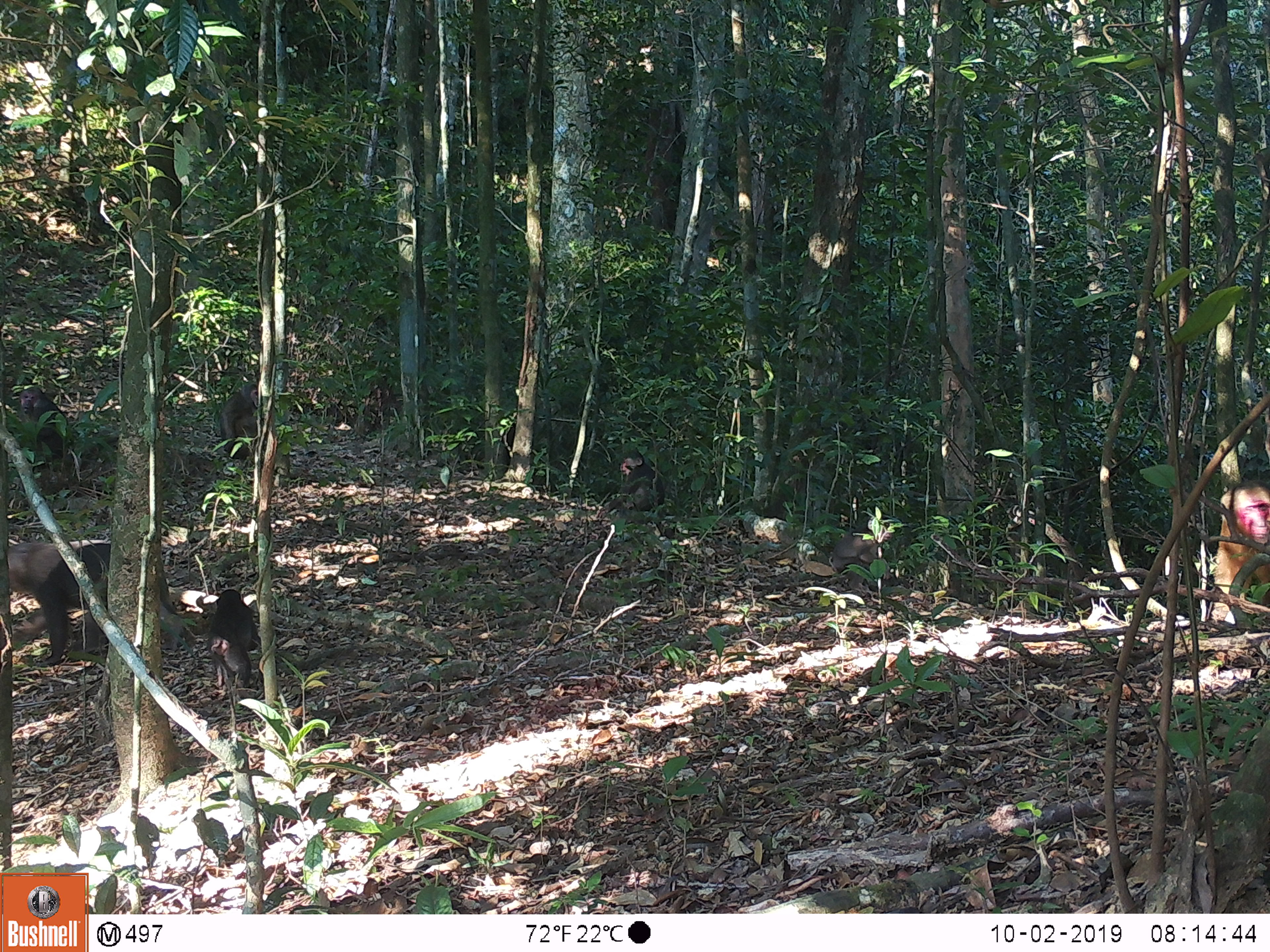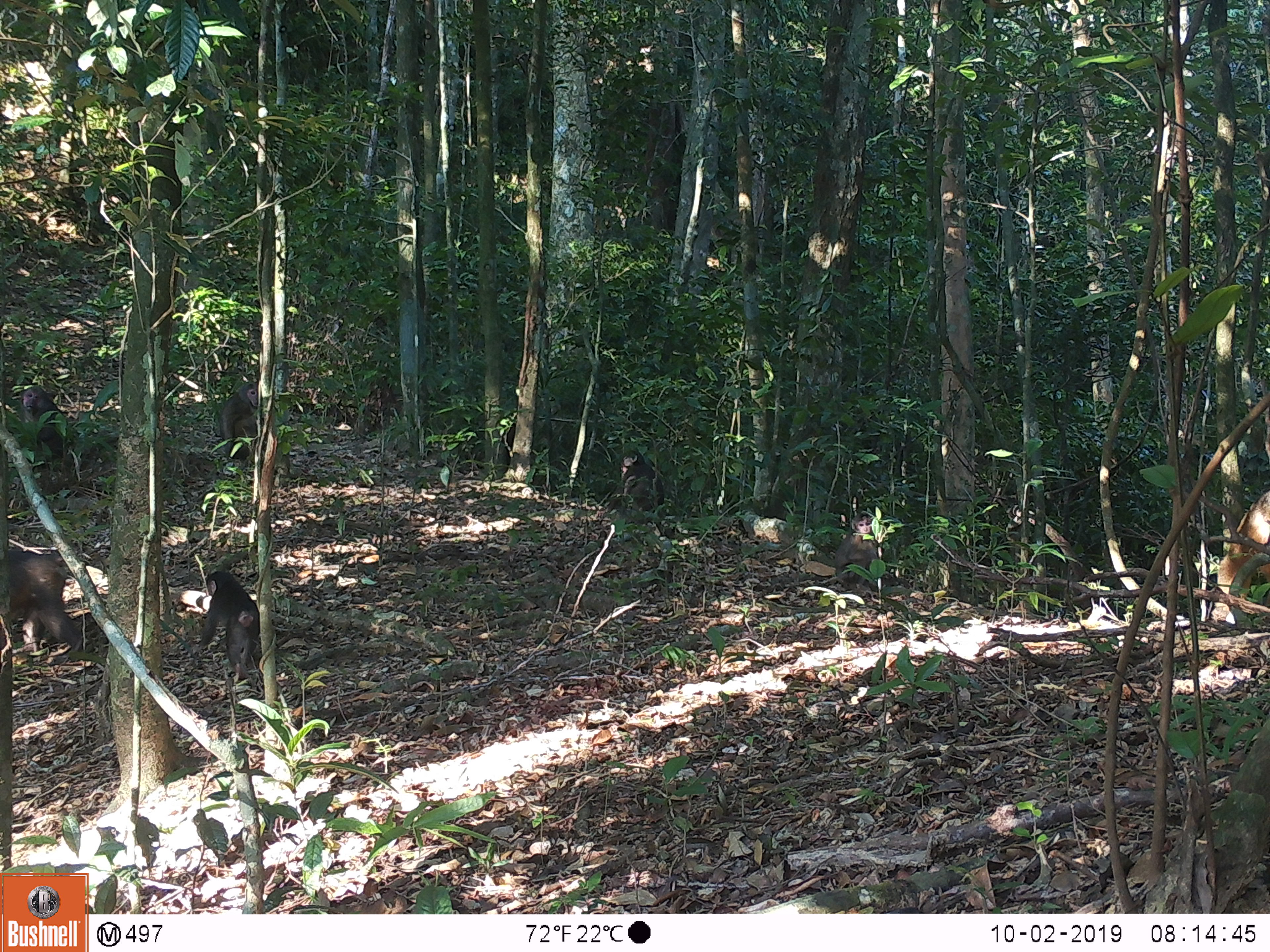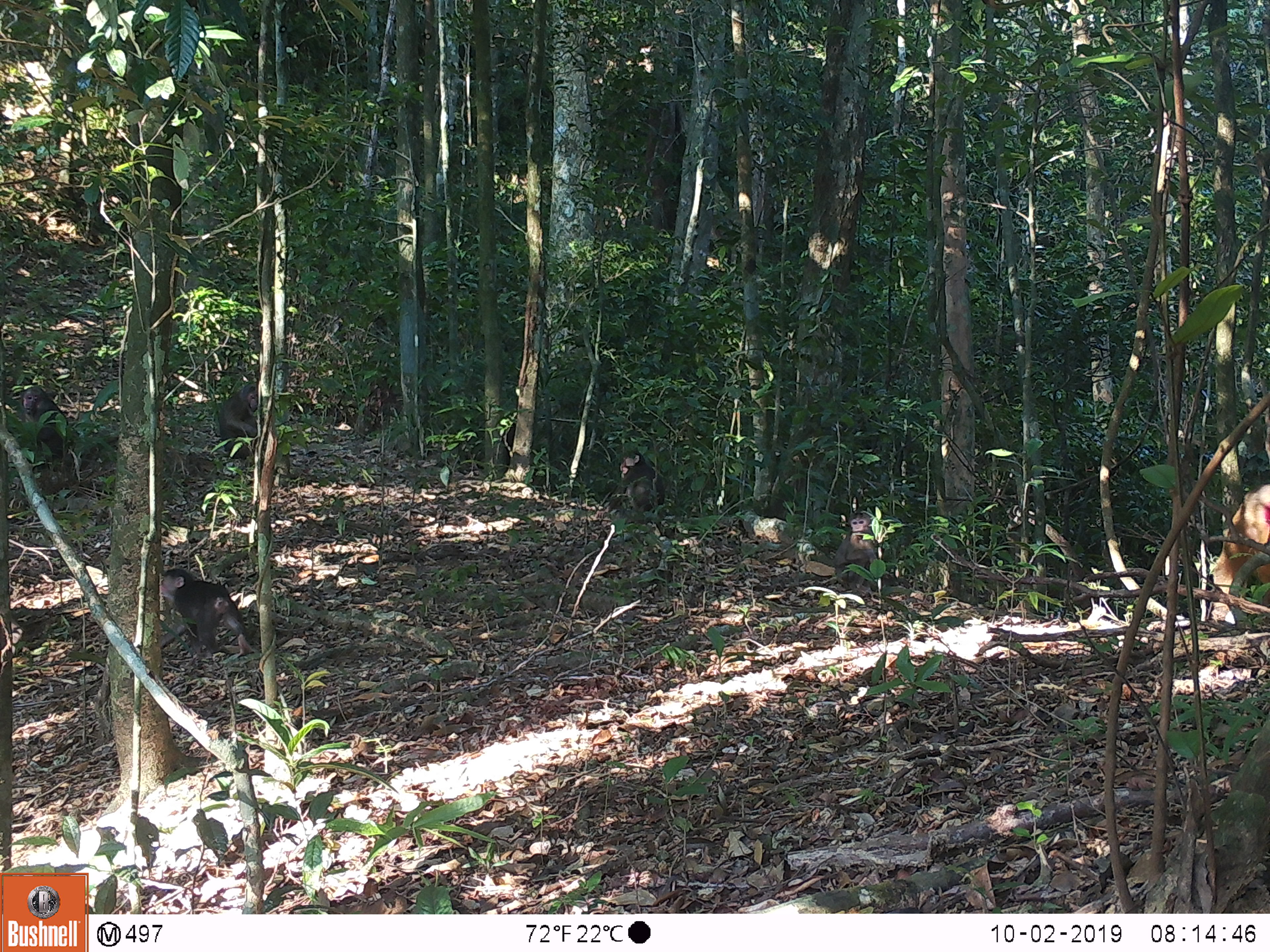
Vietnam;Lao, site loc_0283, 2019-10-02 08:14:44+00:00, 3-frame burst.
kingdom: Animalia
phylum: Chordata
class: Mammalia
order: Primates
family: Cercopithecidae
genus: Macaca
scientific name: Macaca arctoides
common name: stump-tailed macaque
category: stump tailed macaque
Stump tailed macaque (stump-tailed macaque) (Macaca arctoides). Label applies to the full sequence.